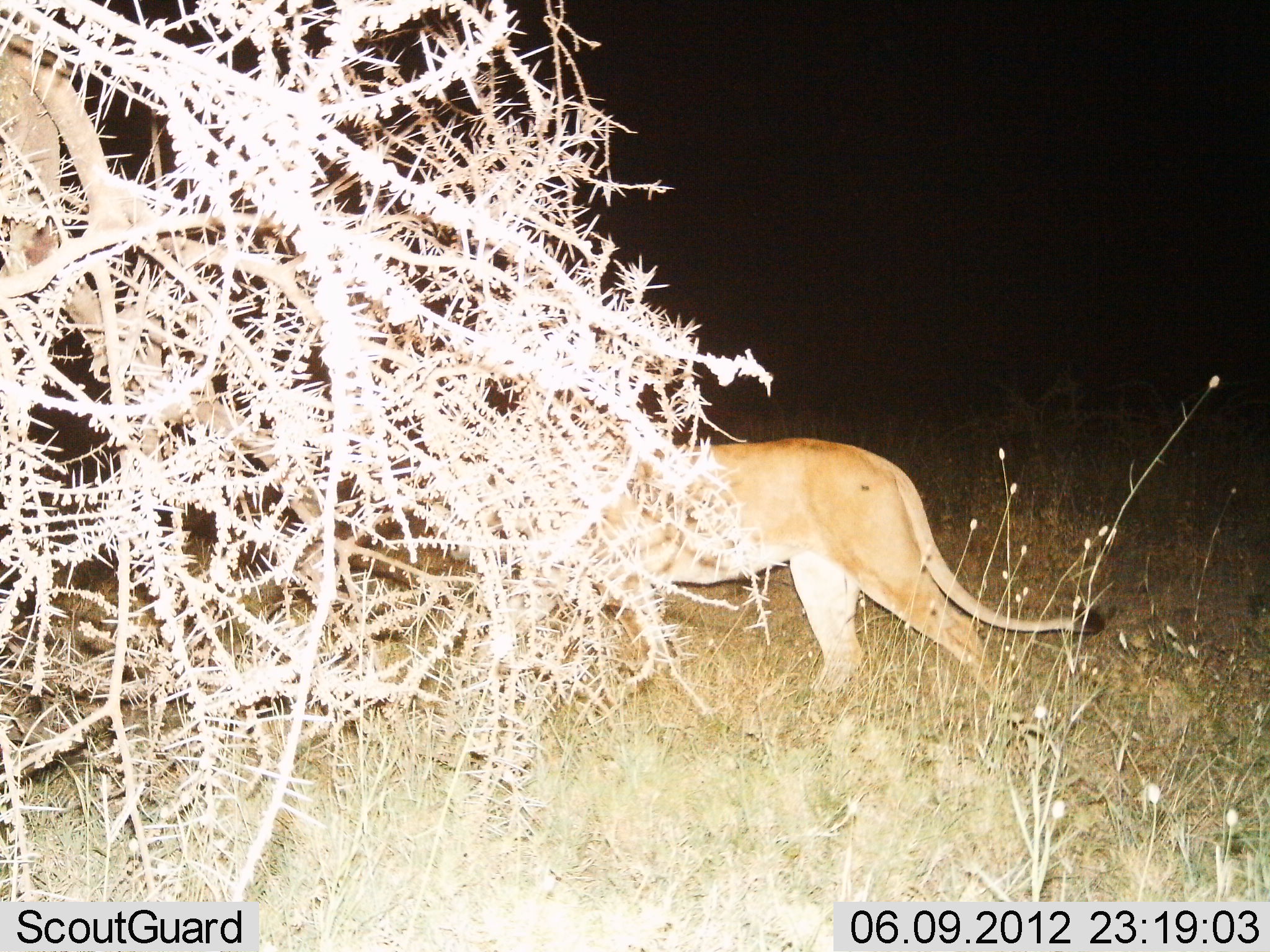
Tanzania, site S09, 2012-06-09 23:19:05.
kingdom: Animalia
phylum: Chordata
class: Mammalia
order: Carnivora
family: Felidae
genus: Panthera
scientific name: Panthera leo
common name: lion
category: lionfemale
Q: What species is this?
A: Lionfemale (lion) (Panthera leo).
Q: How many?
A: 1.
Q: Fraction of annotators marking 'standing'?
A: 20%.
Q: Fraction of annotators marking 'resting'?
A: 0%.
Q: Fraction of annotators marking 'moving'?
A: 90%.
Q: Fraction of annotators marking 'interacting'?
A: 0%.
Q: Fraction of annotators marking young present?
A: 0%.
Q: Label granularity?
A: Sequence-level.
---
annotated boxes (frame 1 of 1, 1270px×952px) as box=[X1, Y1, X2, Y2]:
animal: box=[582, 436, 1108, 710]